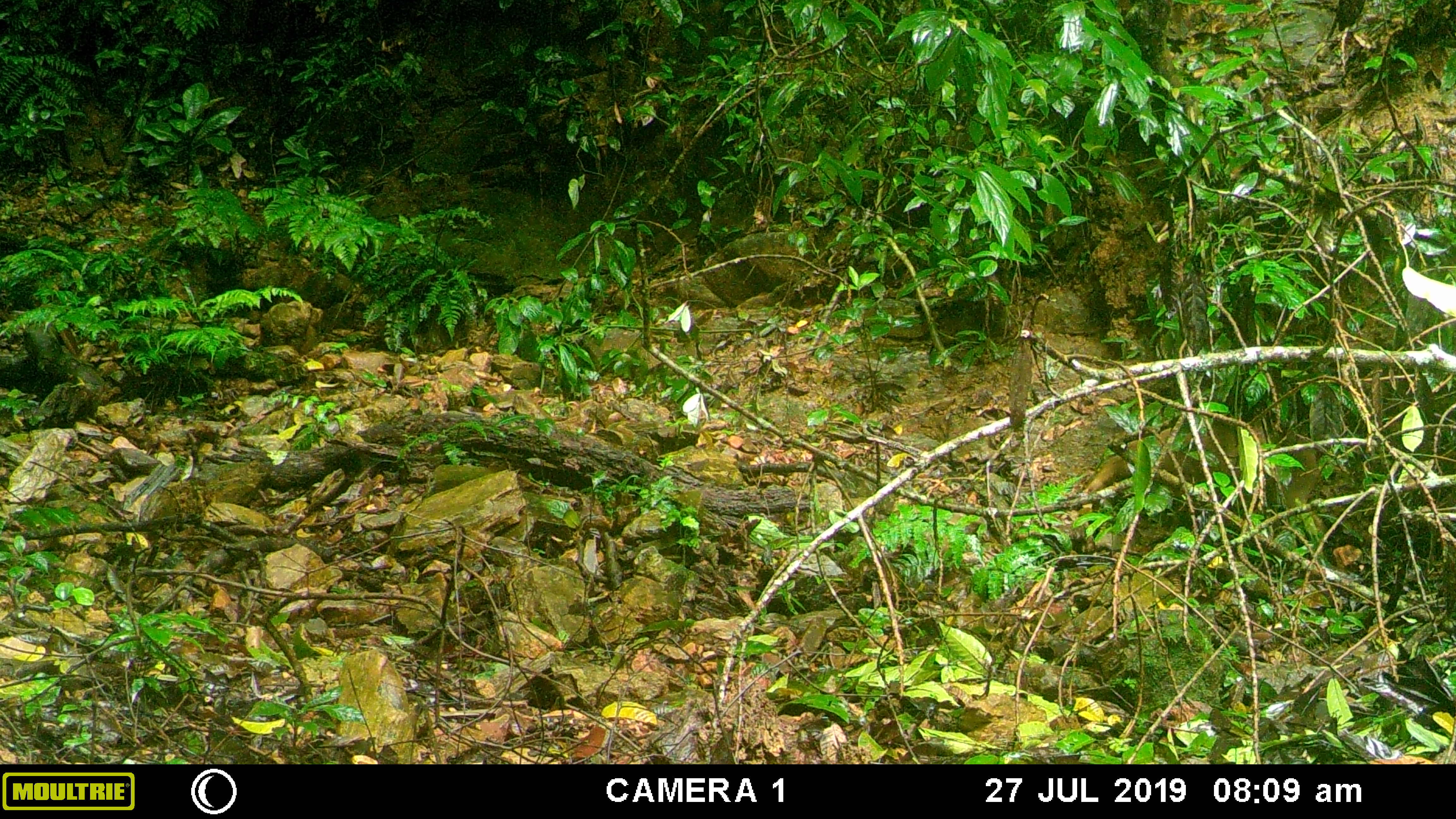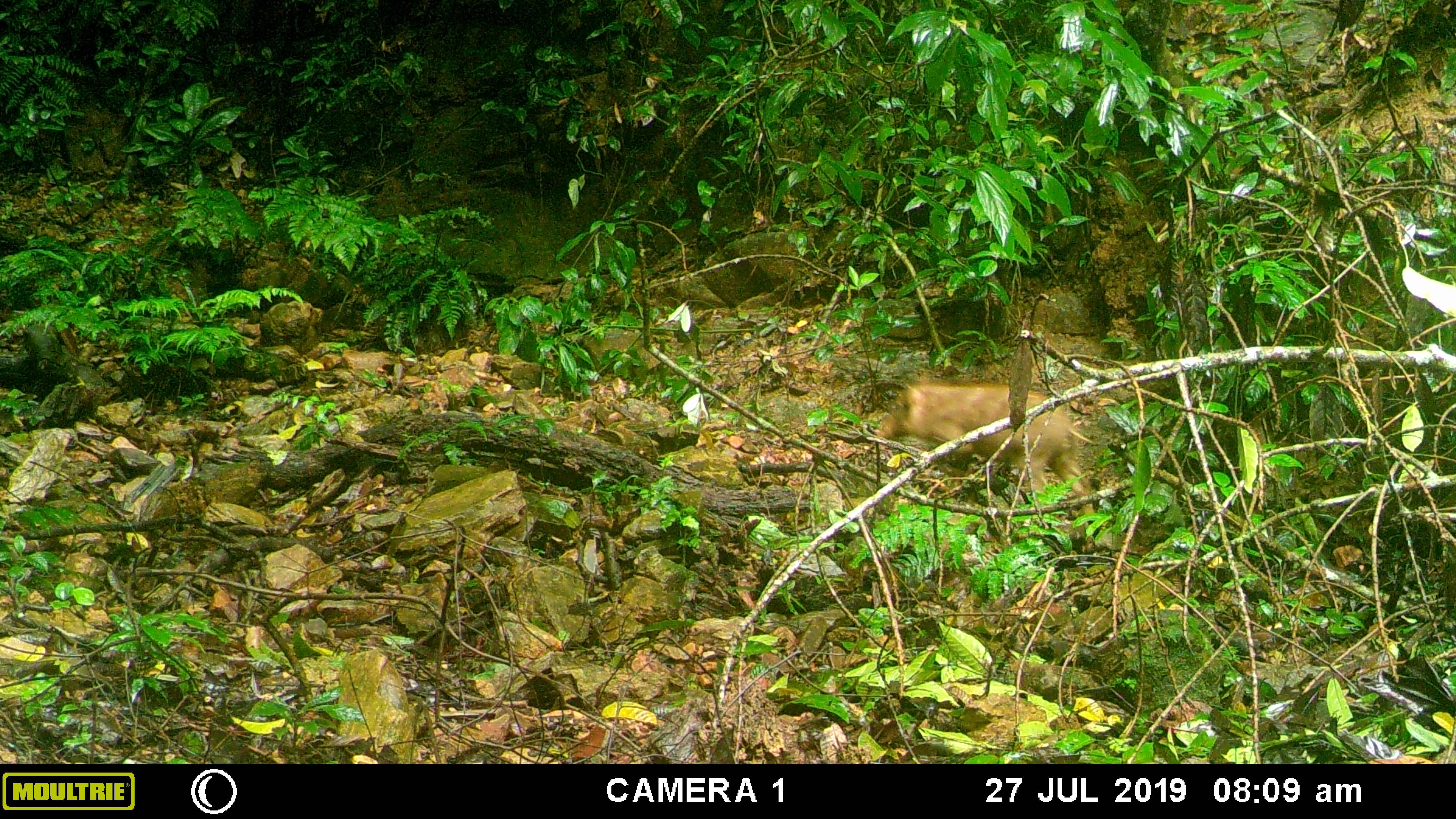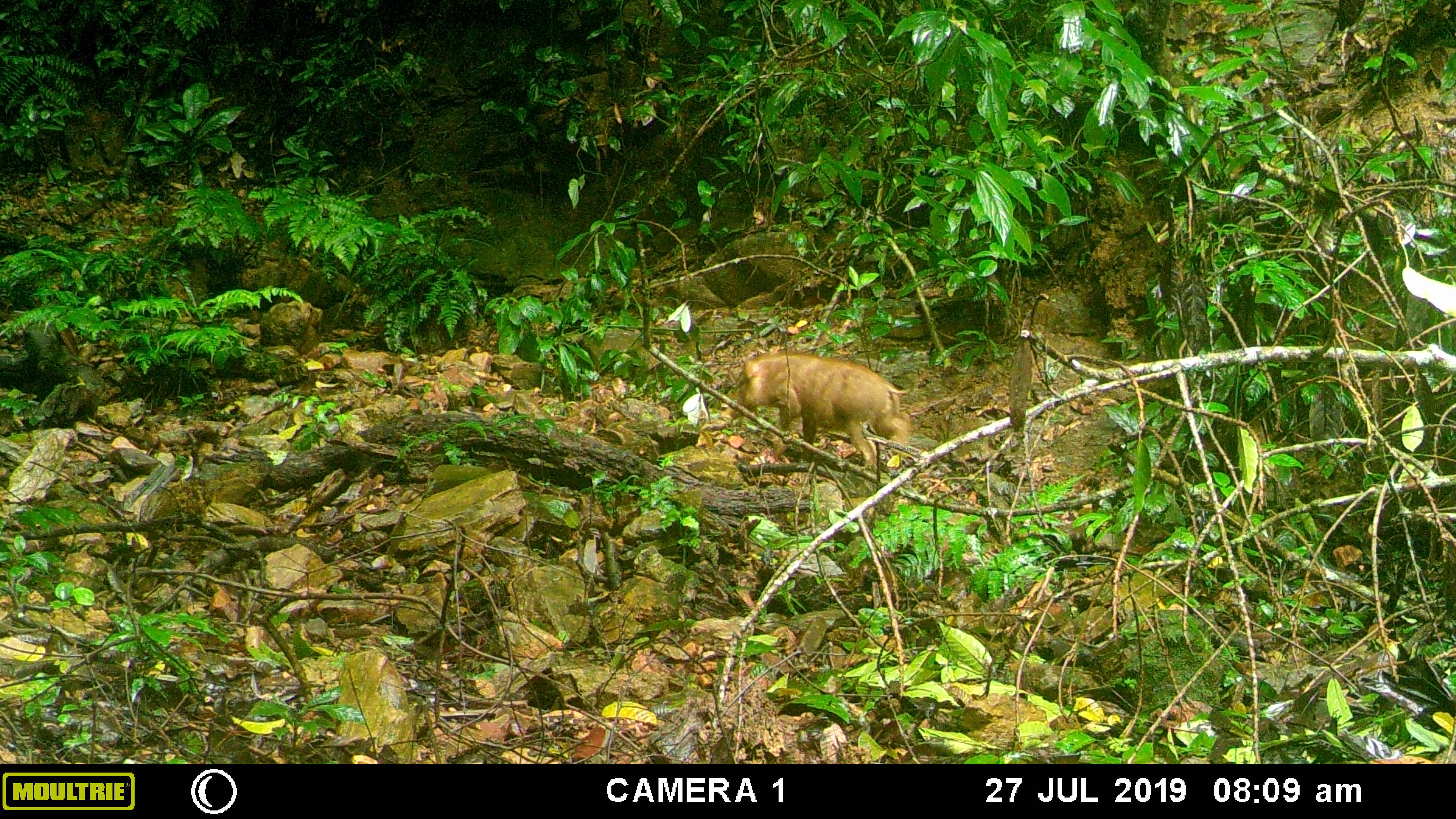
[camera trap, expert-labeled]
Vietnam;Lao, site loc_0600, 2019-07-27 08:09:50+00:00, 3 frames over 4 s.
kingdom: Animalia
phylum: Chordata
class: Mammalia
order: Artiodactyla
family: Suidae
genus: Sus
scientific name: Sus scrofa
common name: eurasian wild pig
Eurasian wild pig (Sus scrofa). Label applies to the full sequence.